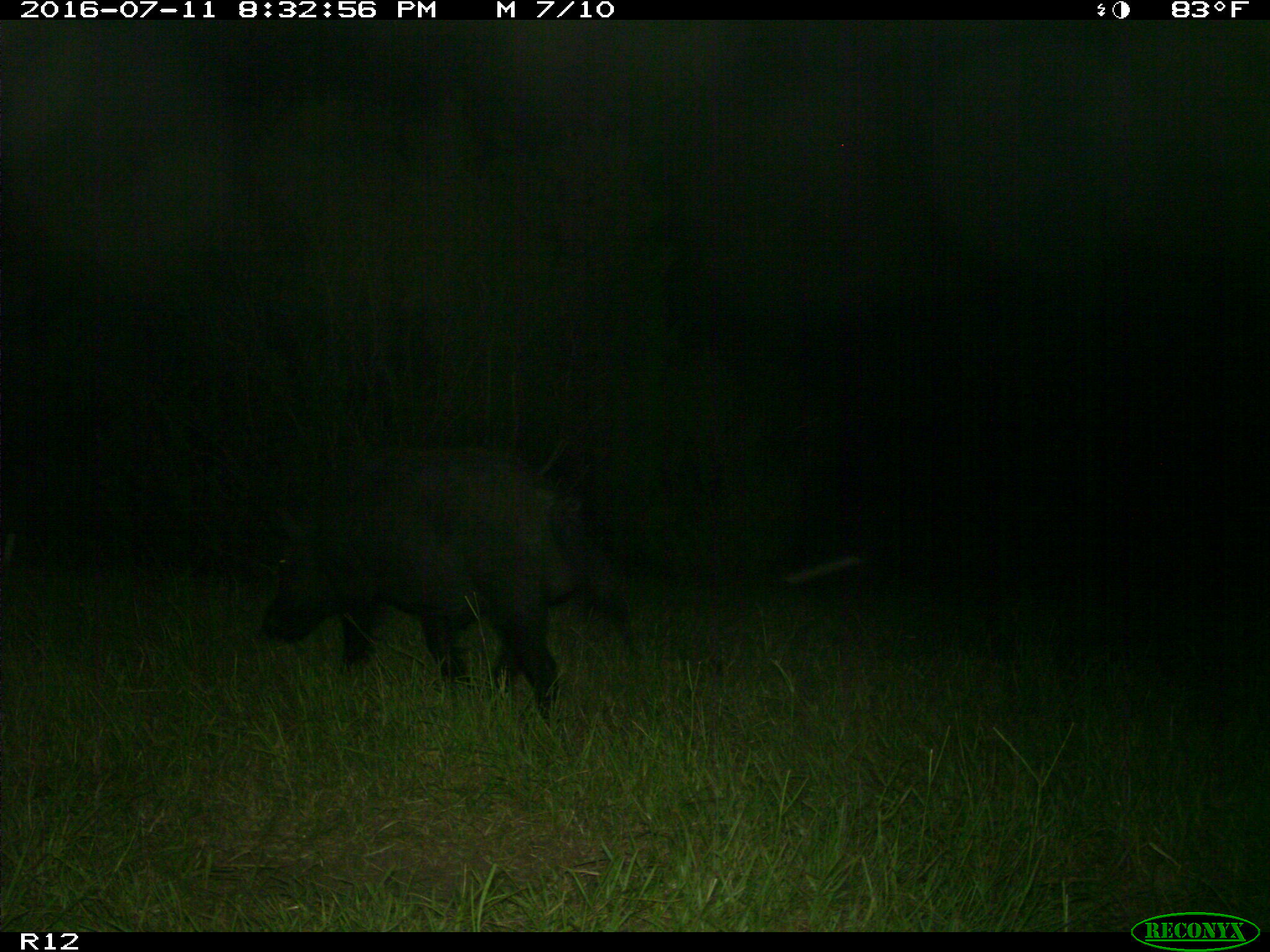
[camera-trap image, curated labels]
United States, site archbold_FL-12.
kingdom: Animalia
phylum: Chordata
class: Mammalia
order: Artiodactyla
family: Suidae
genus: Sus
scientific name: Sus scrofa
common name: wild boar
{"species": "Sus scrofa (wild boar)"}